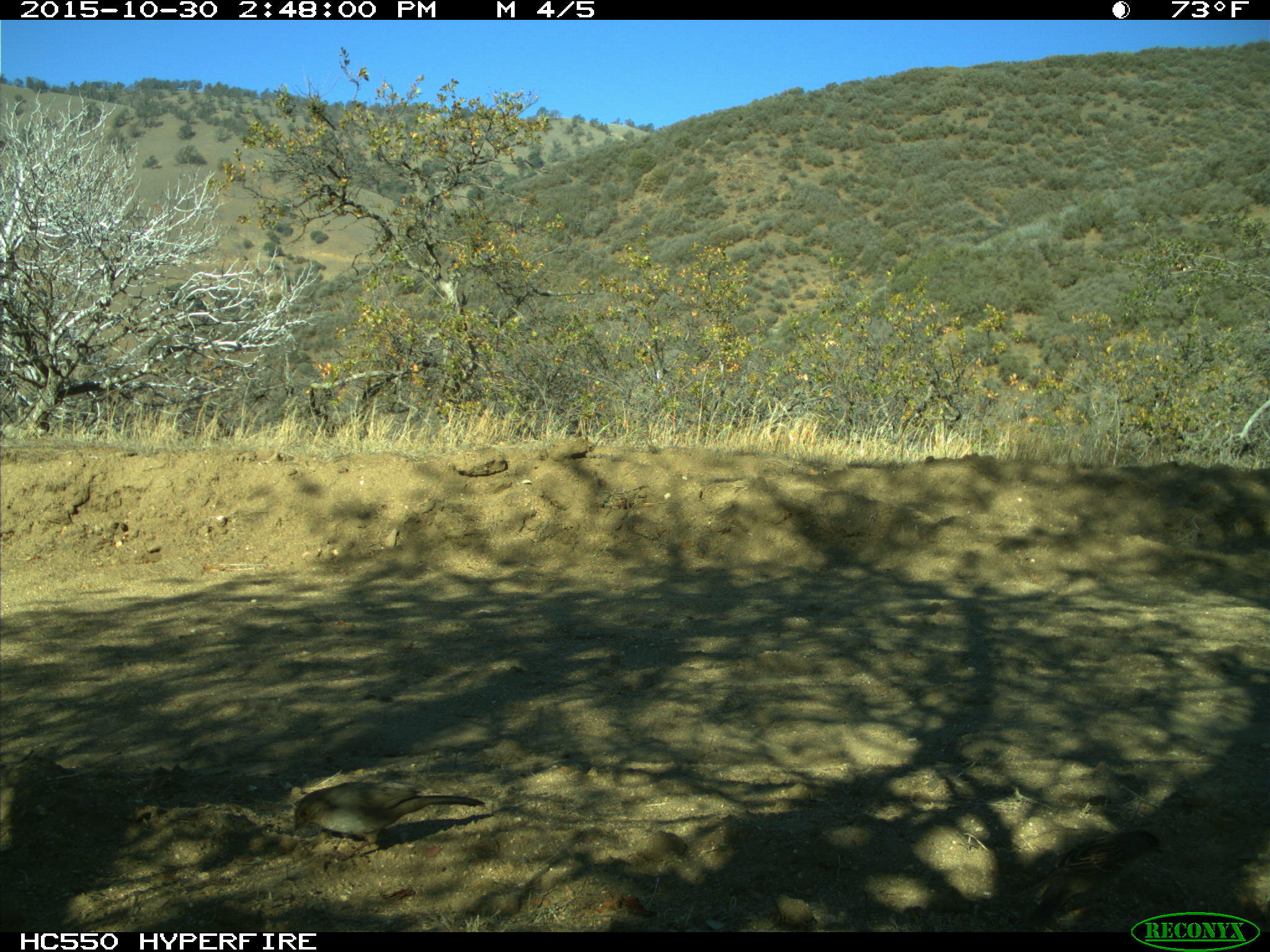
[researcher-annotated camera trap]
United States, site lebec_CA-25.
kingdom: Animalia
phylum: Chordata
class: Aves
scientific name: Aves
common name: birds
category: unidentified bird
Unidentified bird (birds) (Aves).